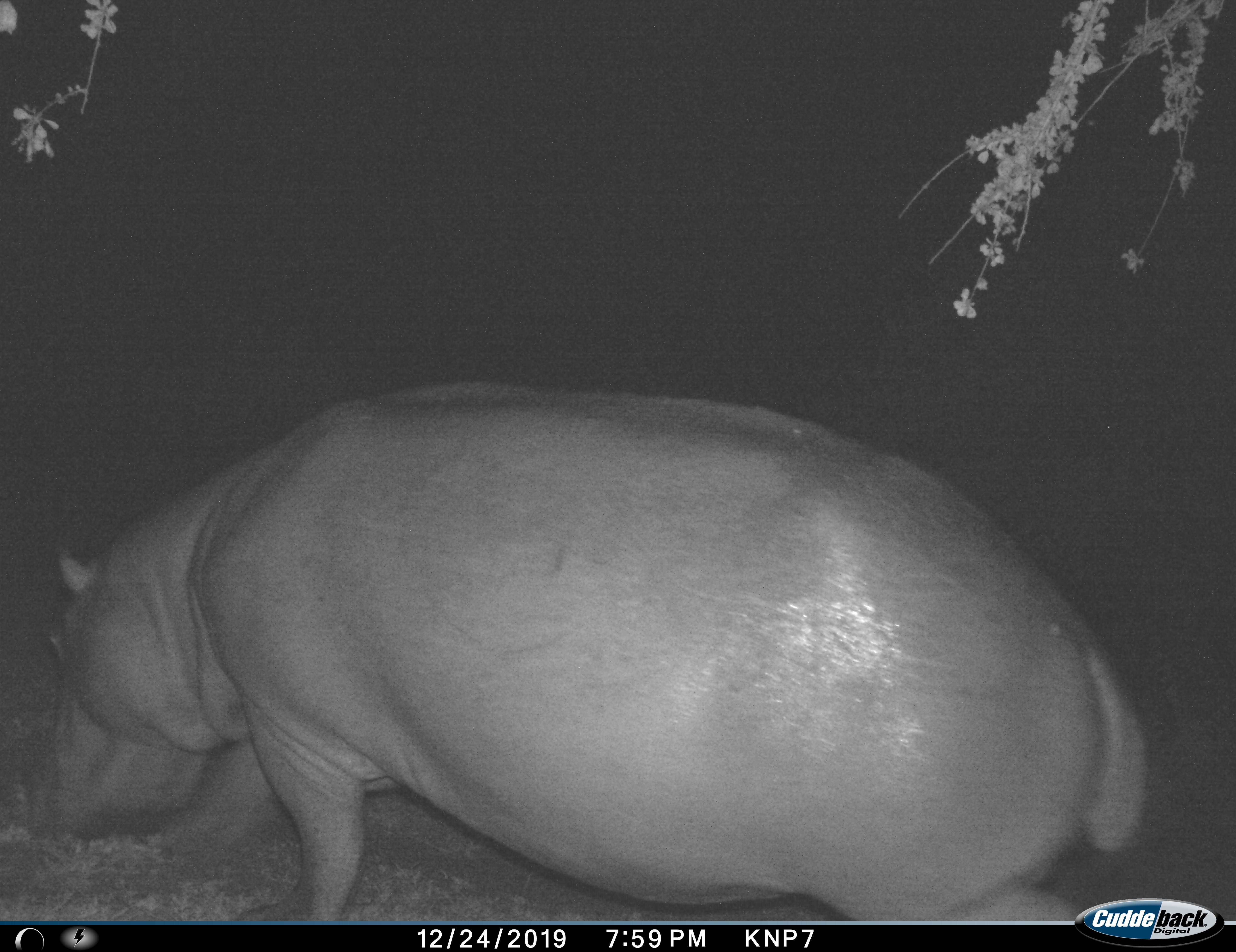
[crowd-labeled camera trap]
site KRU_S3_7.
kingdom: Animalia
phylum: Chordata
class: Mammalia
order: Artiodactyla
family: Hippopotamidae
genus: Hippopotamus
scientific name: Hippopotamus amphibius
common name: hippopotamus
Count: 1.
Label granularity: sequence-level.